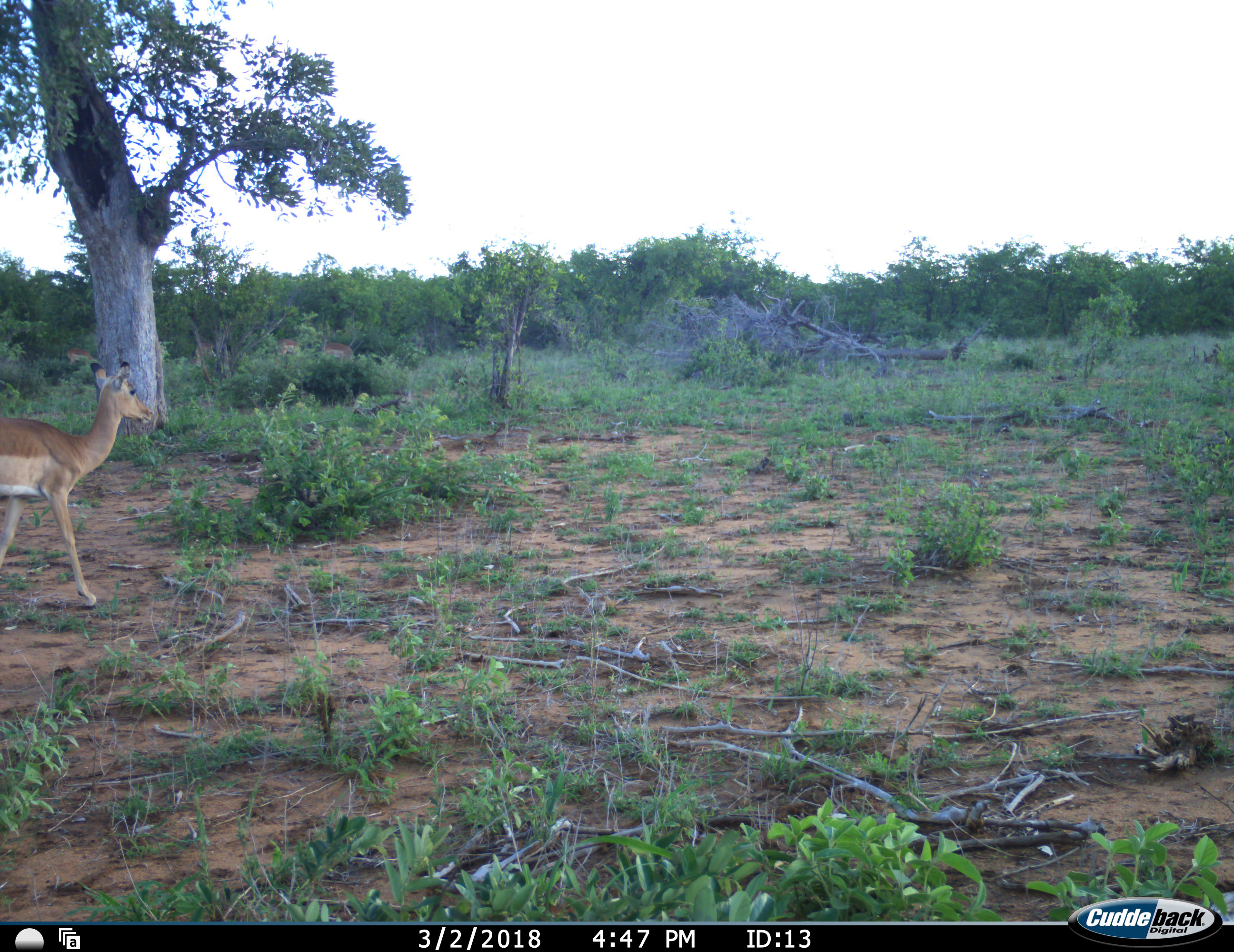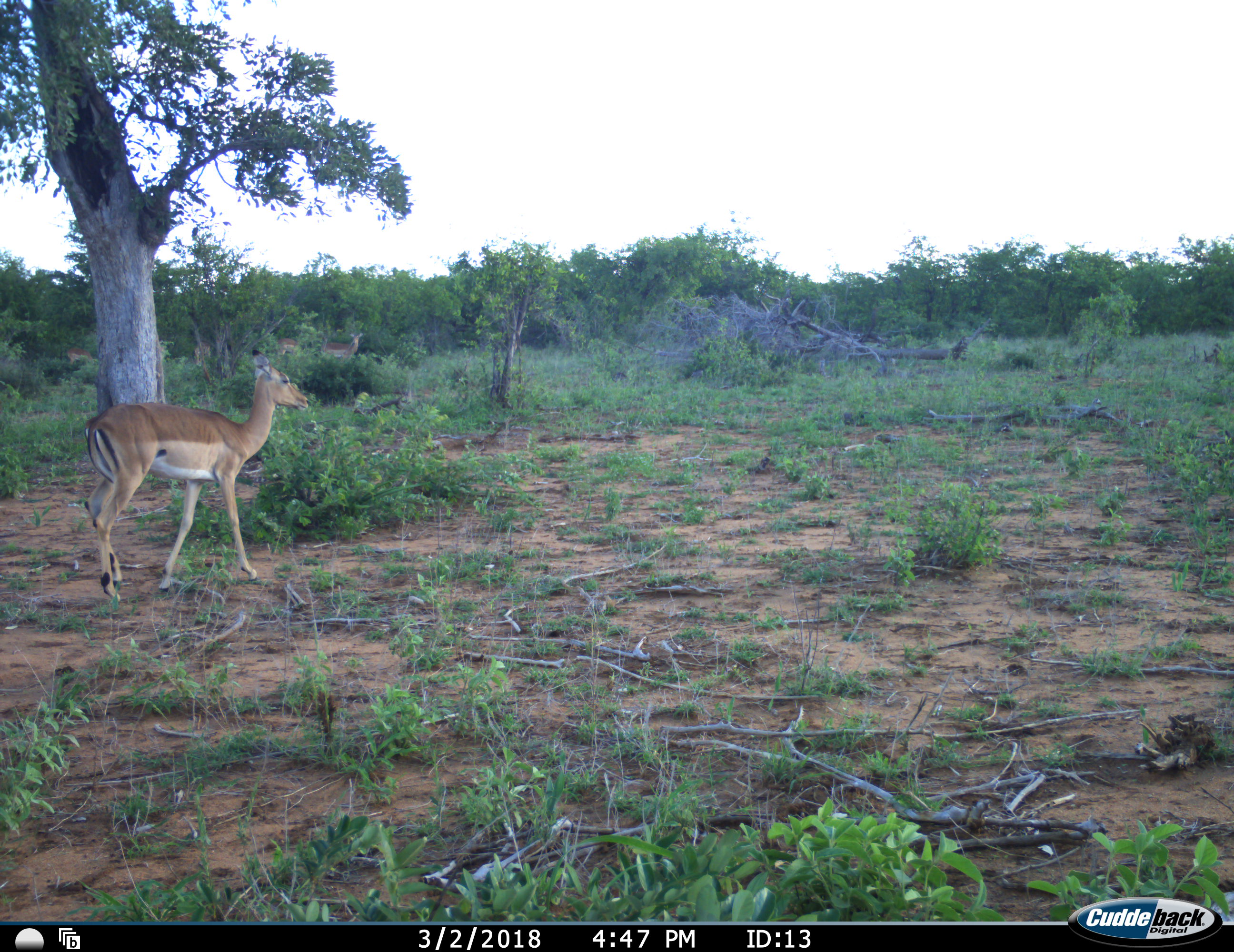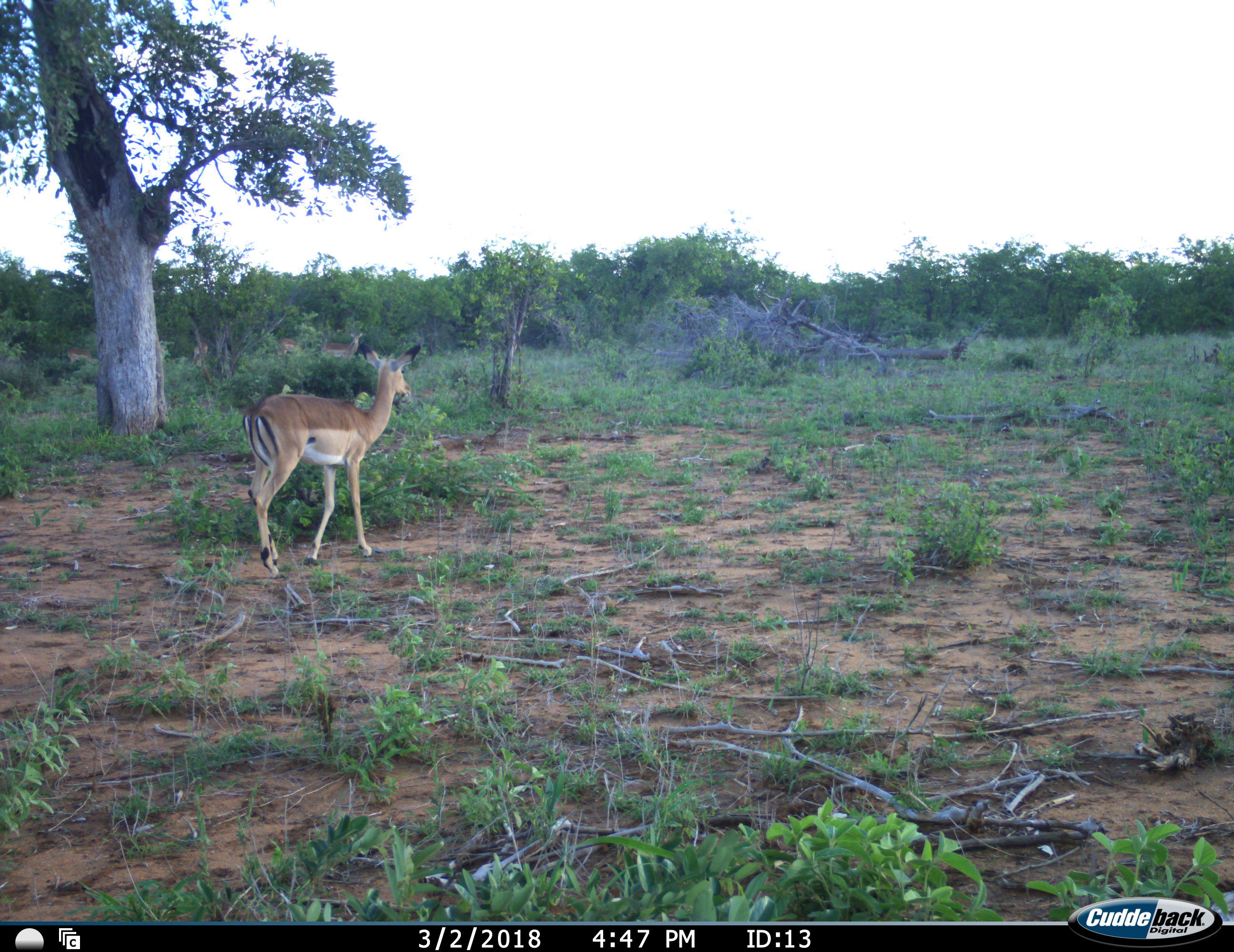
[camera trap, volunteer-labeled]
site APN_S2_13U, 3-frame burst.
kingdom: Animalia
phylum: Chordata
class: Mammalia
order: Artiodactyla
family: Bovidae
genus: Aepyceros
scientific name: Aepyceros melampus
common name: impala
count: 1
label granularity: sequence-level